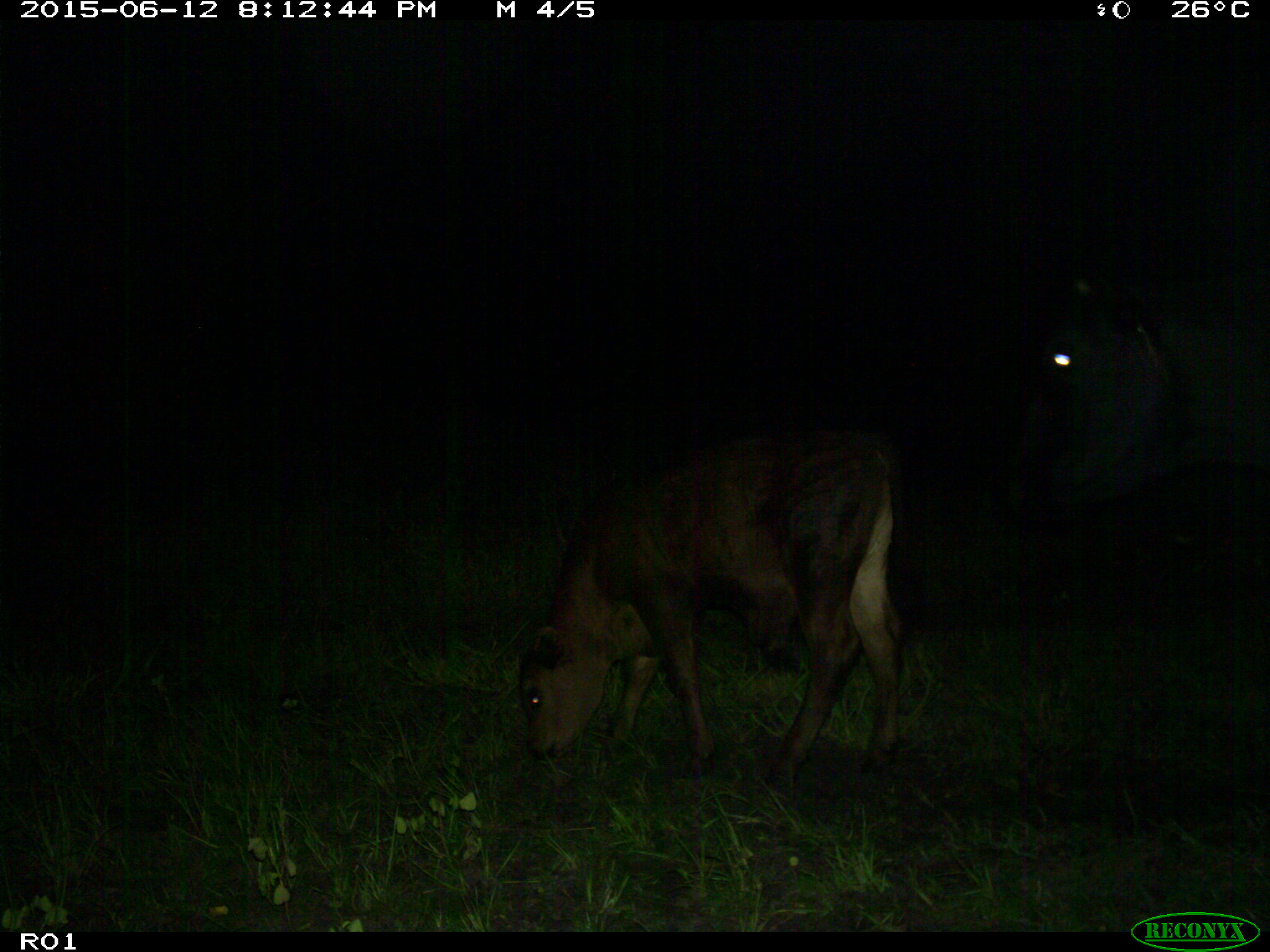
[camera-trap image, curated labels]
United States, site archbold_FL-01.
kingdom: Animalia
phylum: Chordata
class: Mammalia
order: Artiodactyla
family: Bovidae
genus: Bos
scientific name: Bos taurus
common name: domestic cow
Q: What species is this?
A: Bos taurus (domestic cow).